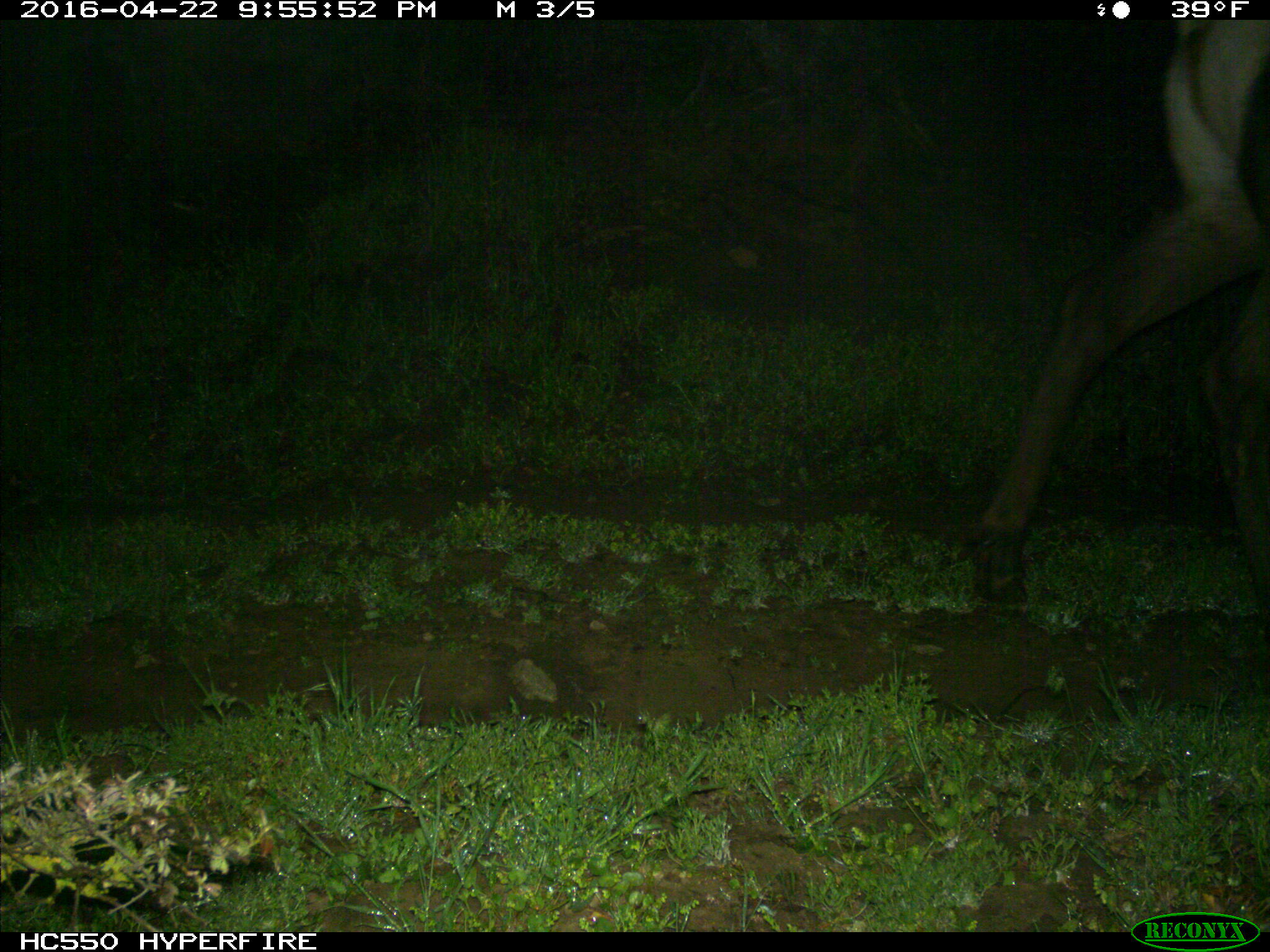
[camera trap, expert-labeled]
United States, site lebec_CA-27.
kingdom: Animalia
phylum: Chordata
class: Mammalia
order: Artiodactyla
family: Cervidae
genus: Cervus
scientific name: Cervus canadensis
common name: elk